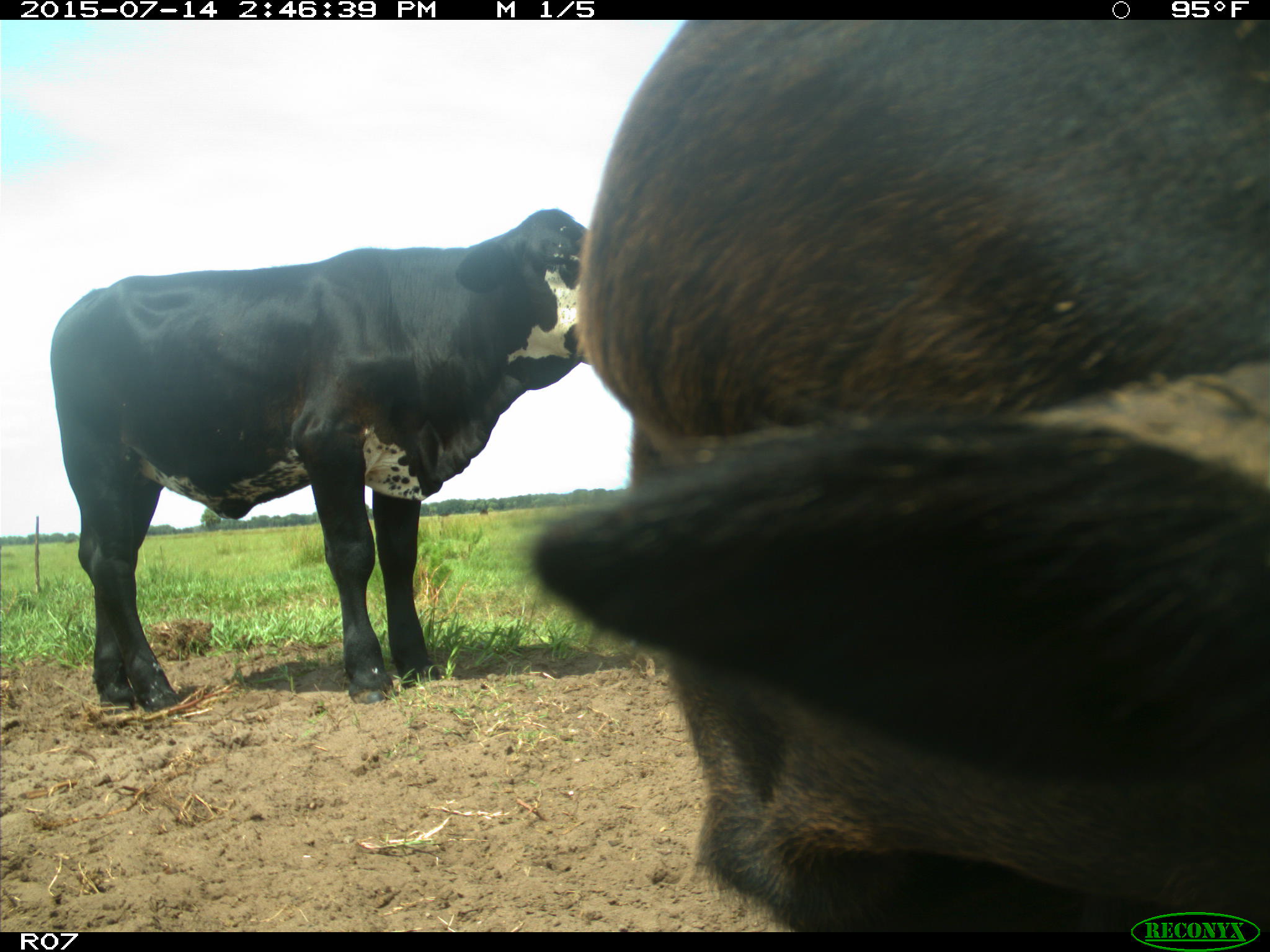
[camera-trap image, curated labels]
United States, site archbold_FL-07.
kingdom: Animalia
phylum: Chordata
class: Mammalia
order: Artiodactyla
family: Bovidae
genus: Bos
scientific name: Bos taurus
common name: domestic cow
Bos taurus (domestic cow).